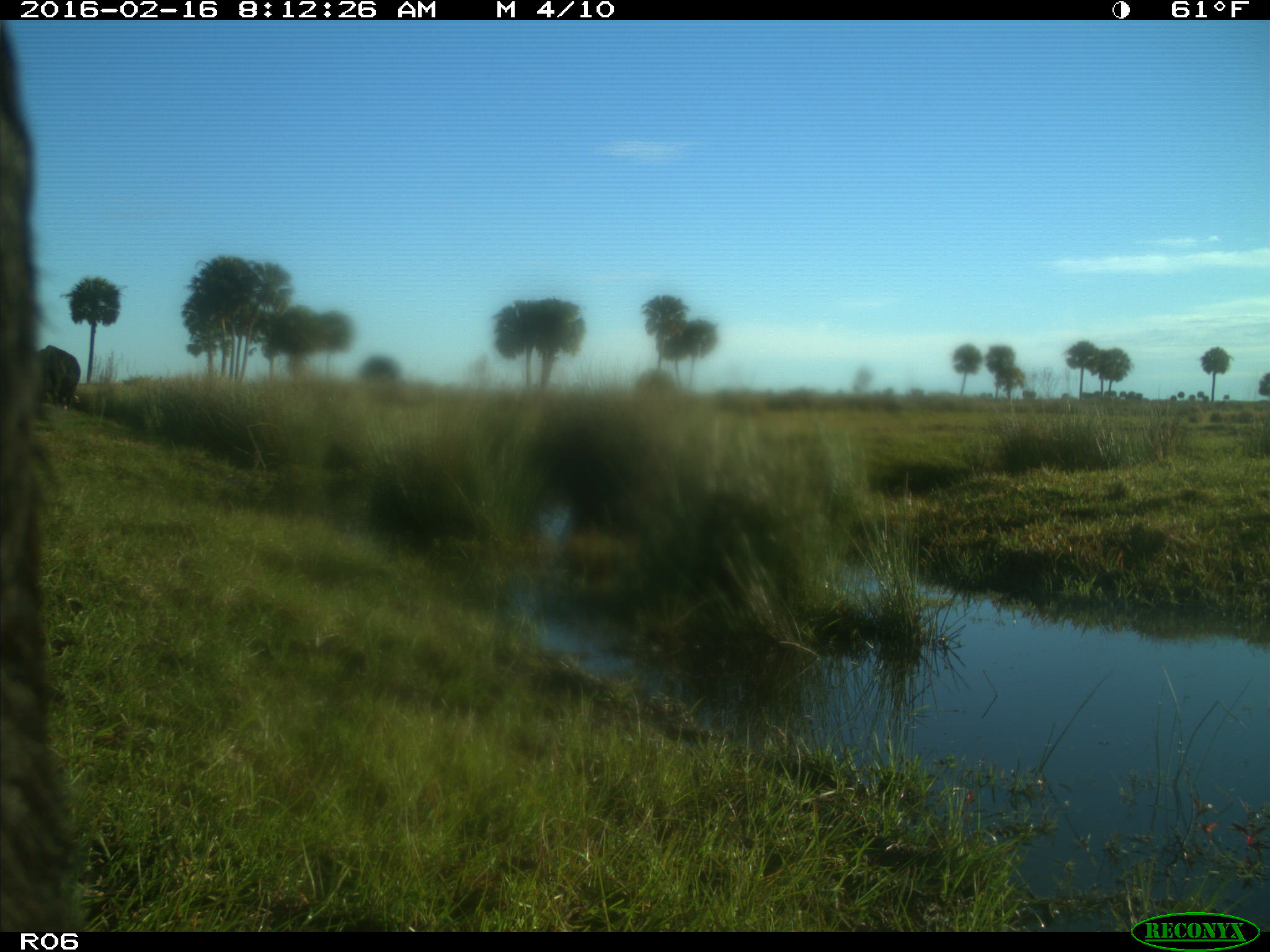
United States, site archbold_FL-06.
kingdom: Animalia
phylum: Chordata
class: Mammalia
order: Artiodactyla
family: Bovidae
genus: Bos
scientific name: Bos taurus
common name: domestic cow